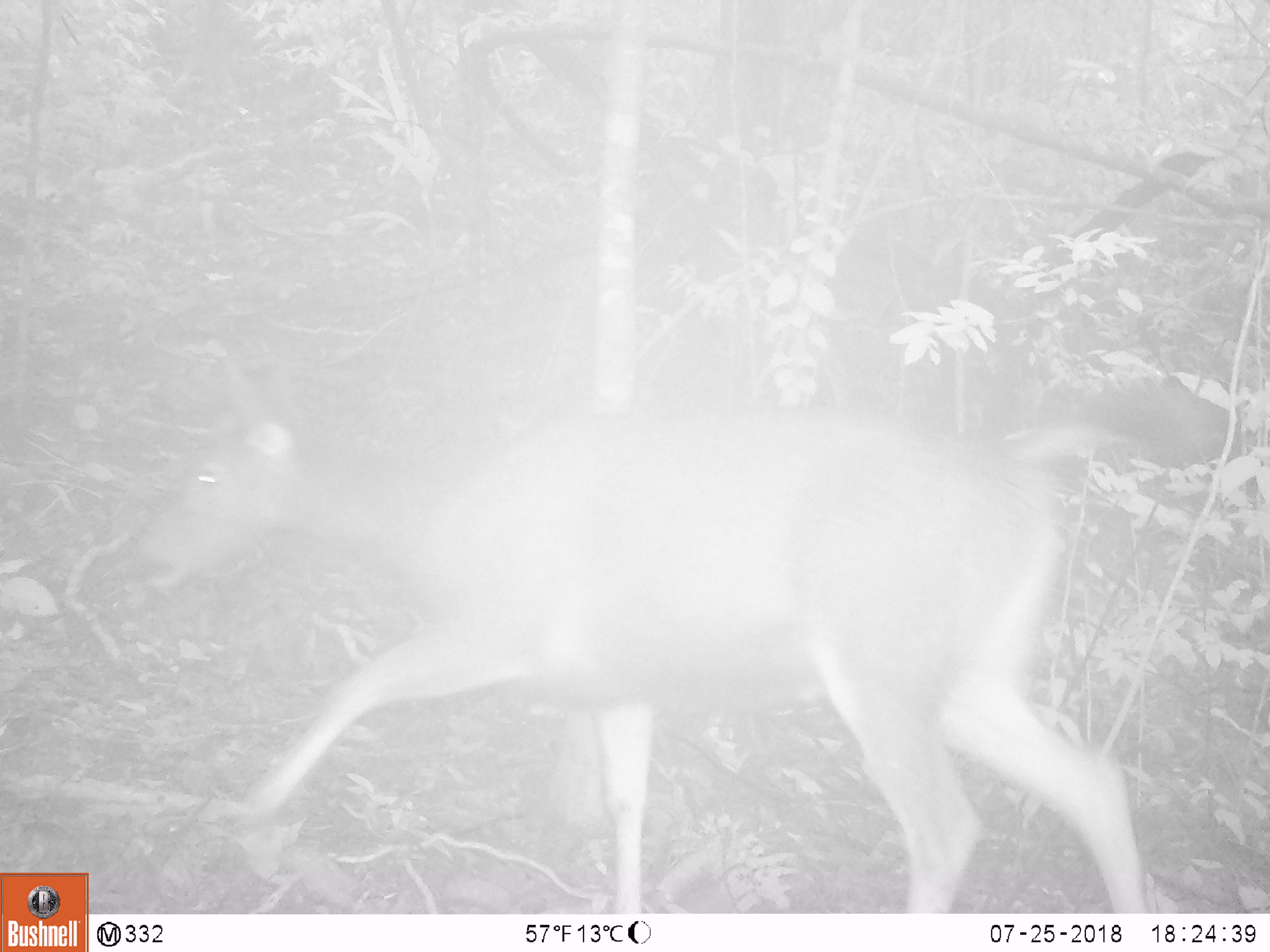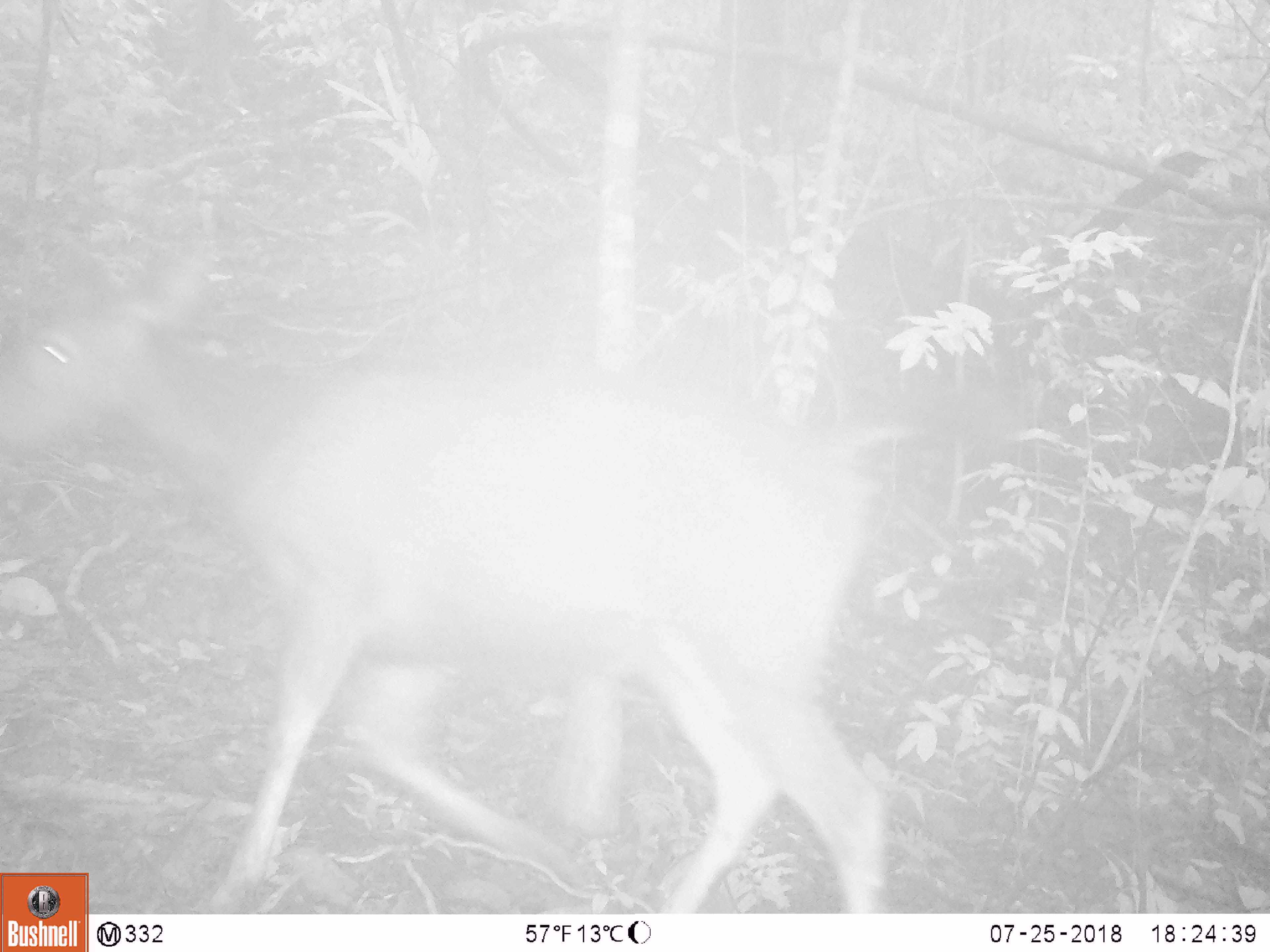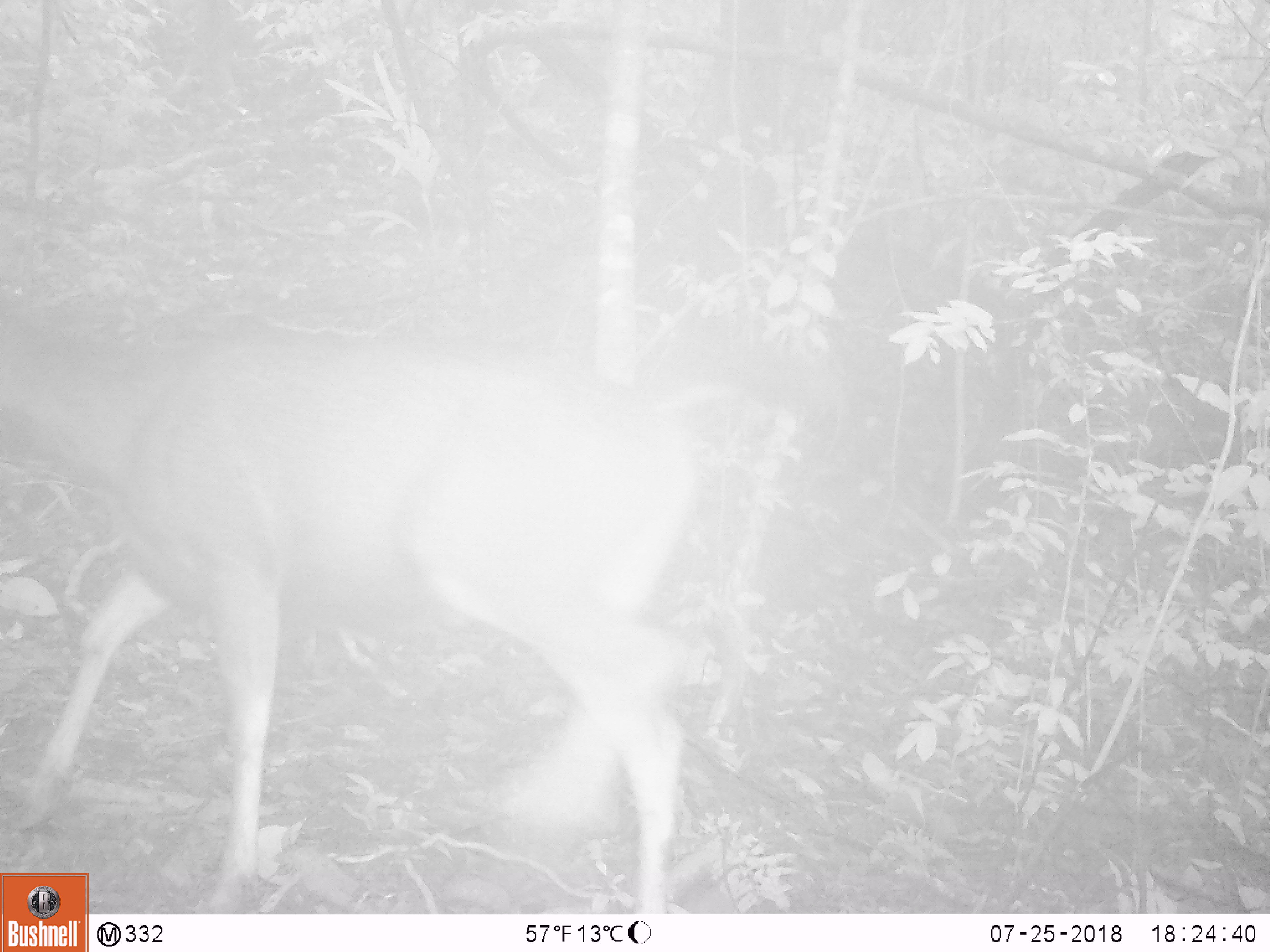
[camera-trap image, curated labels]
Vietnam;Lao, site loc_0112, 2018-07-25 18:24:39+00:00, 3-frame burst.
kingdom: Animalia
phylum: Chordata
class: Mammalia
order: Artiodactyla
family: Cervidae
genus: Rusa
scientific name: Rusa unicolor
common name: sambar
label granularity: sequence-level